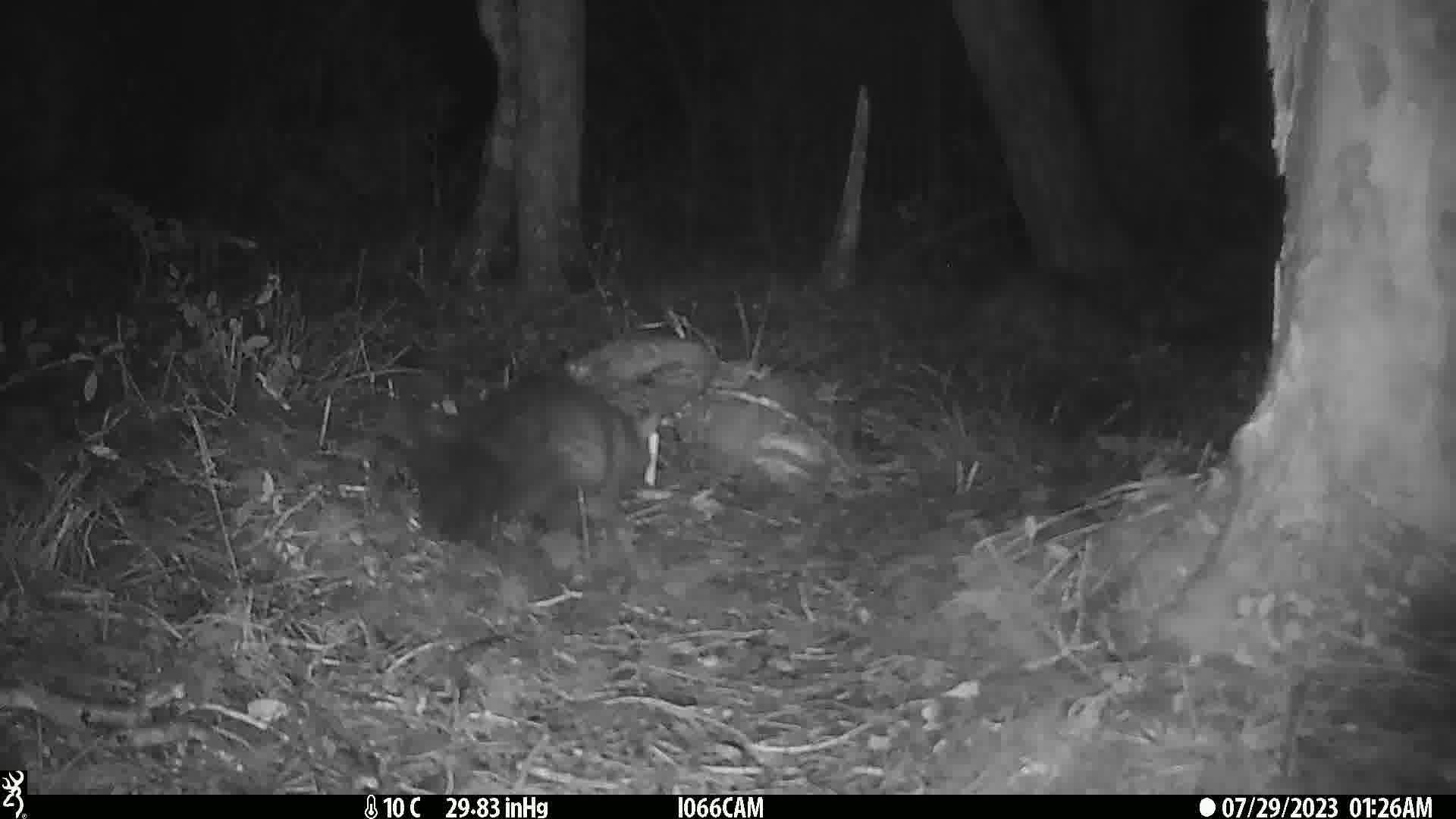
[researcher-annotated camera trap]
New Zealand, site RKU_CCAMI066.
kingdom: Animalia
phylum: Chordata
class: Mammalia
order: Diprotodontia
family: Phalangeridae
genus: Trichosurus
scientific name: Trichosurus vulpecula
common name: common brushtail possum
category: possum